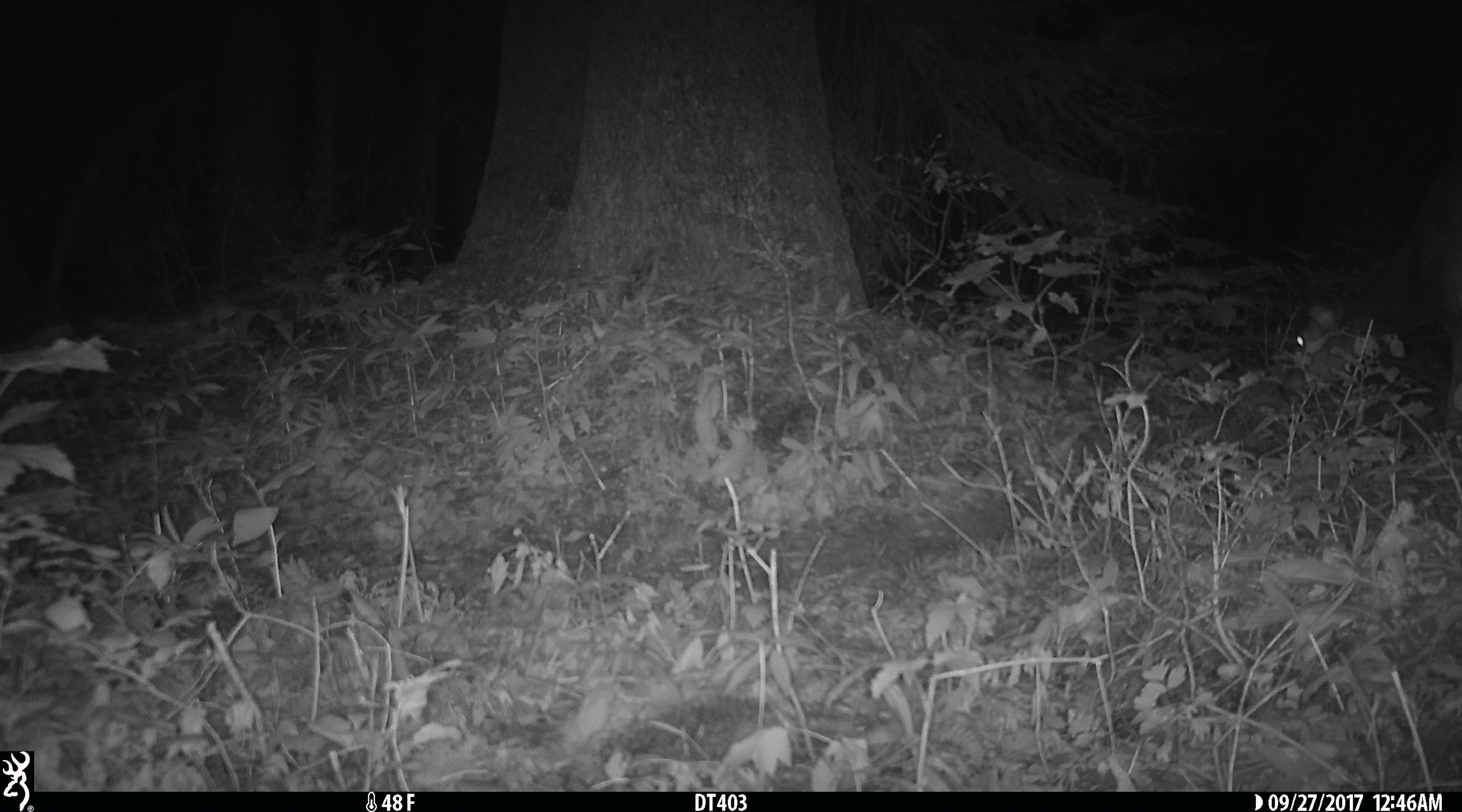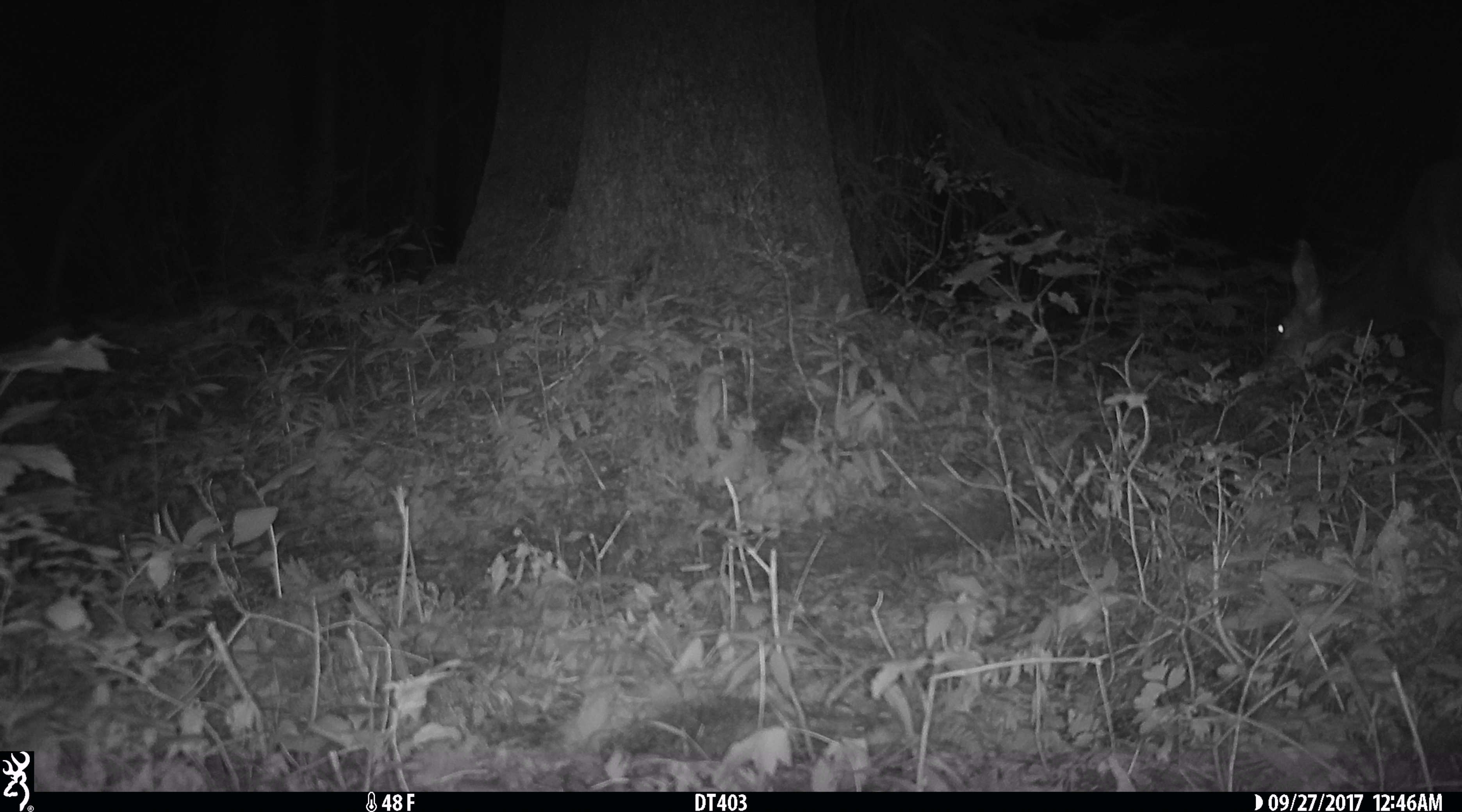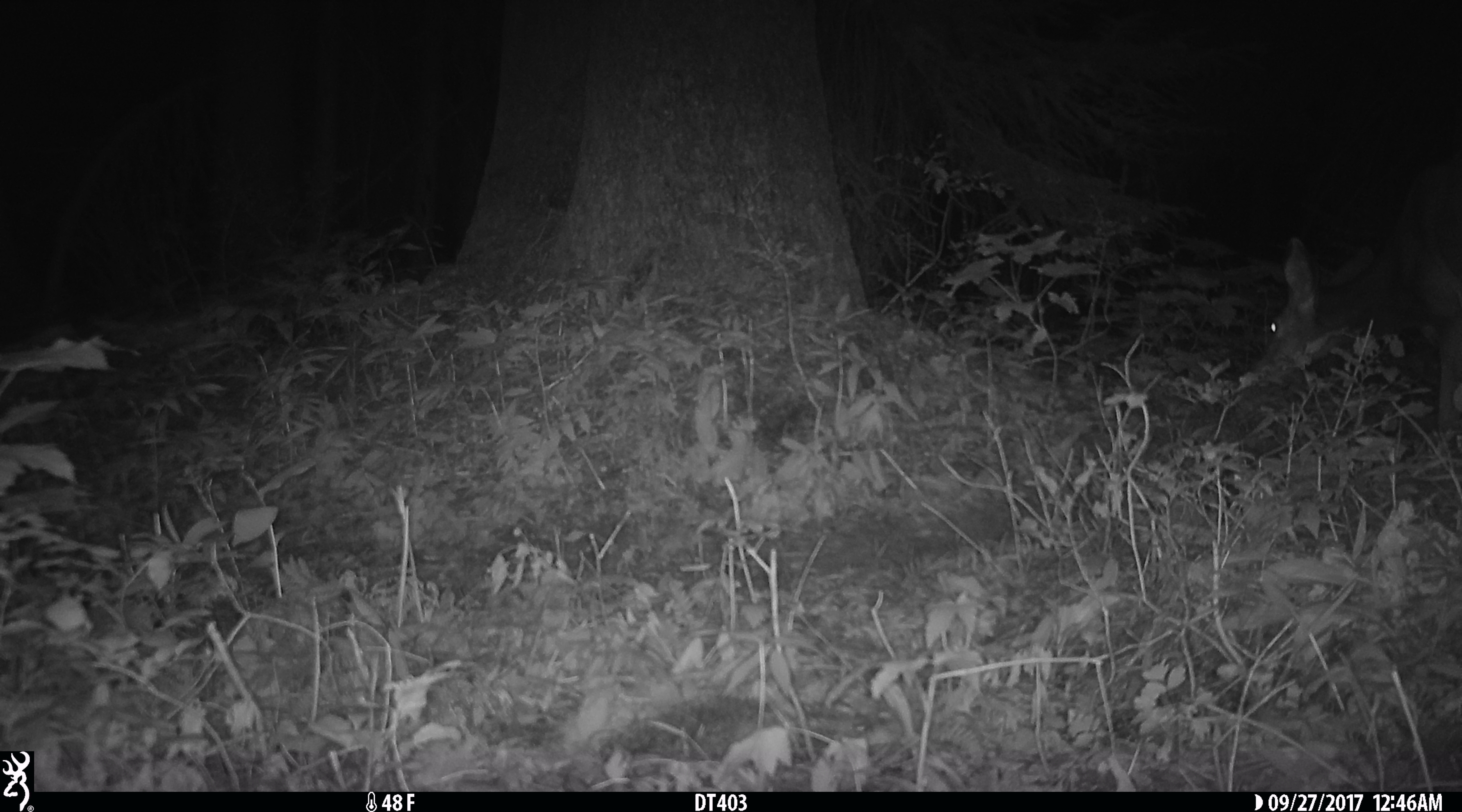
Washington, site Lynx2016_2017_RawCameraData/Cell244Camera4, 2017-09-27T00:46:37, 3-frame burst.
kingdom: Animalia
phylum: Chordata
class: Mammalia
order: Artiodactyla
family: Cervidae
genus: Odocoileus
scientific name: Odocoileus hemionus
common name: mule deer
Odocoileus hemionus (mule deer). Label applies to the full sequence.